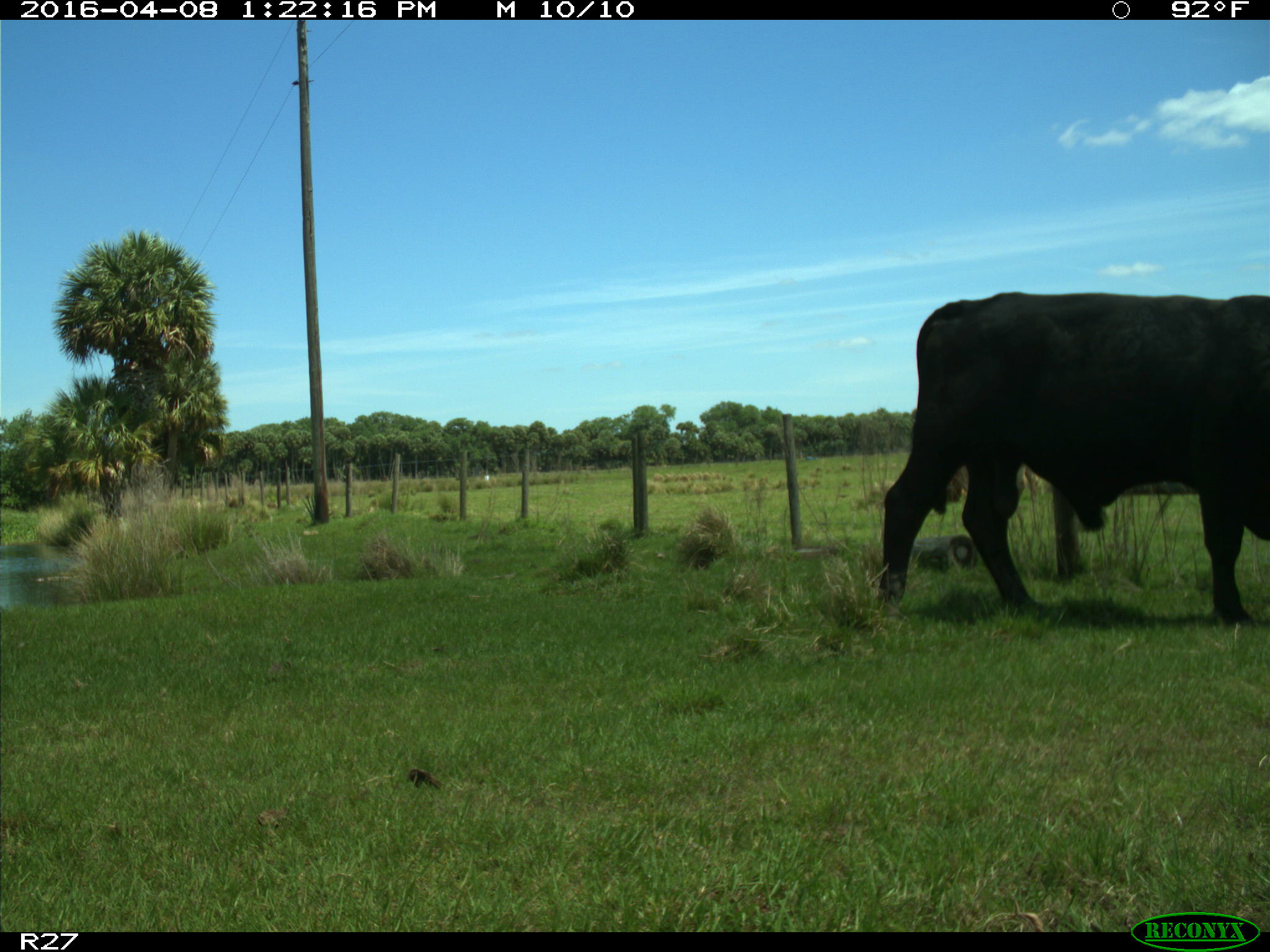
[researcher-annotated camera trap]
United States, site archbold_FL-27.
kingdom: Animalia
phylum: Chordata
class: Mammalia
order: Artiodactyla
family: Bovidae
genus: Bos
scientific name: Bos taurus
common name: domestic cow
Bos taurus (domestic cow).